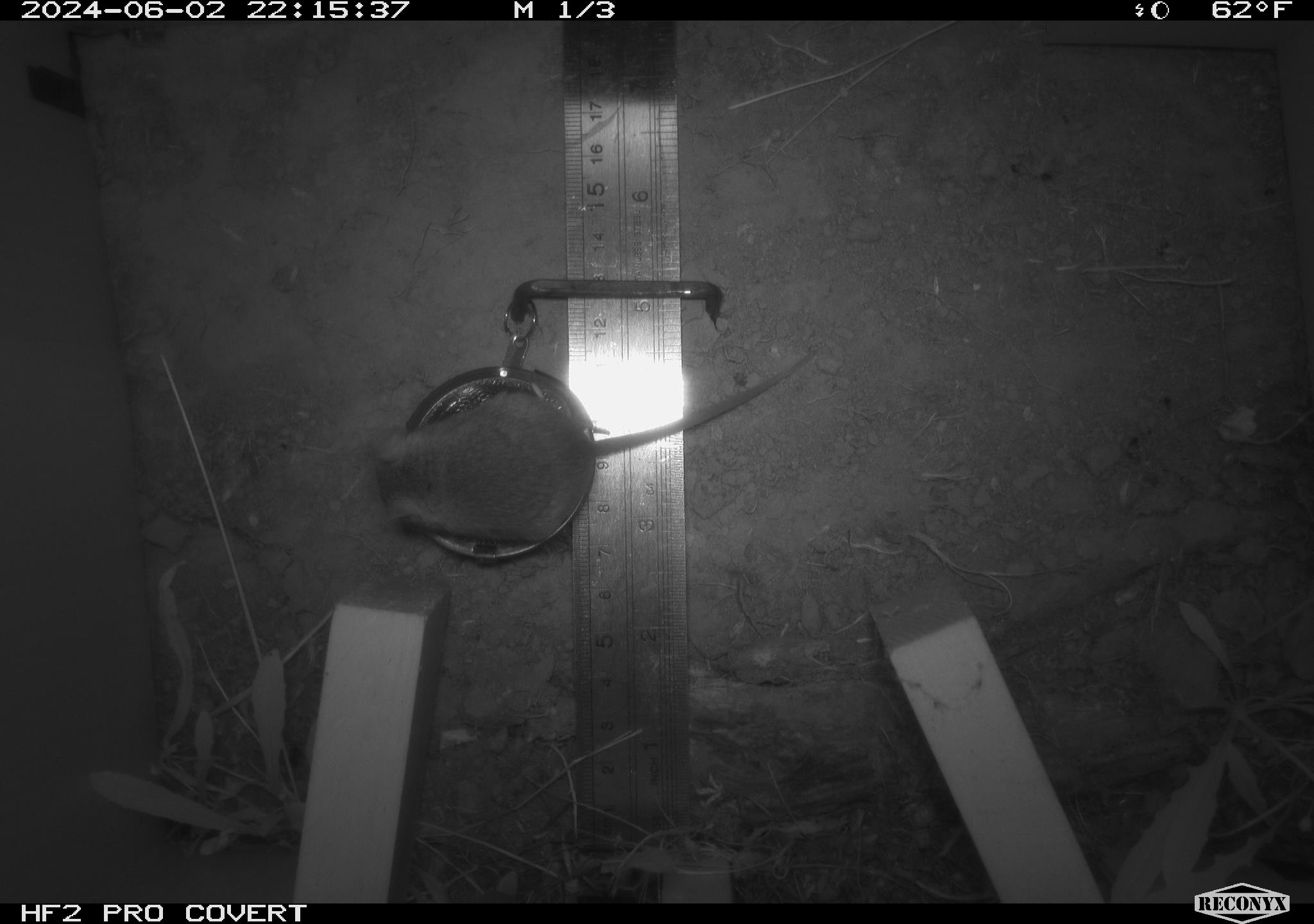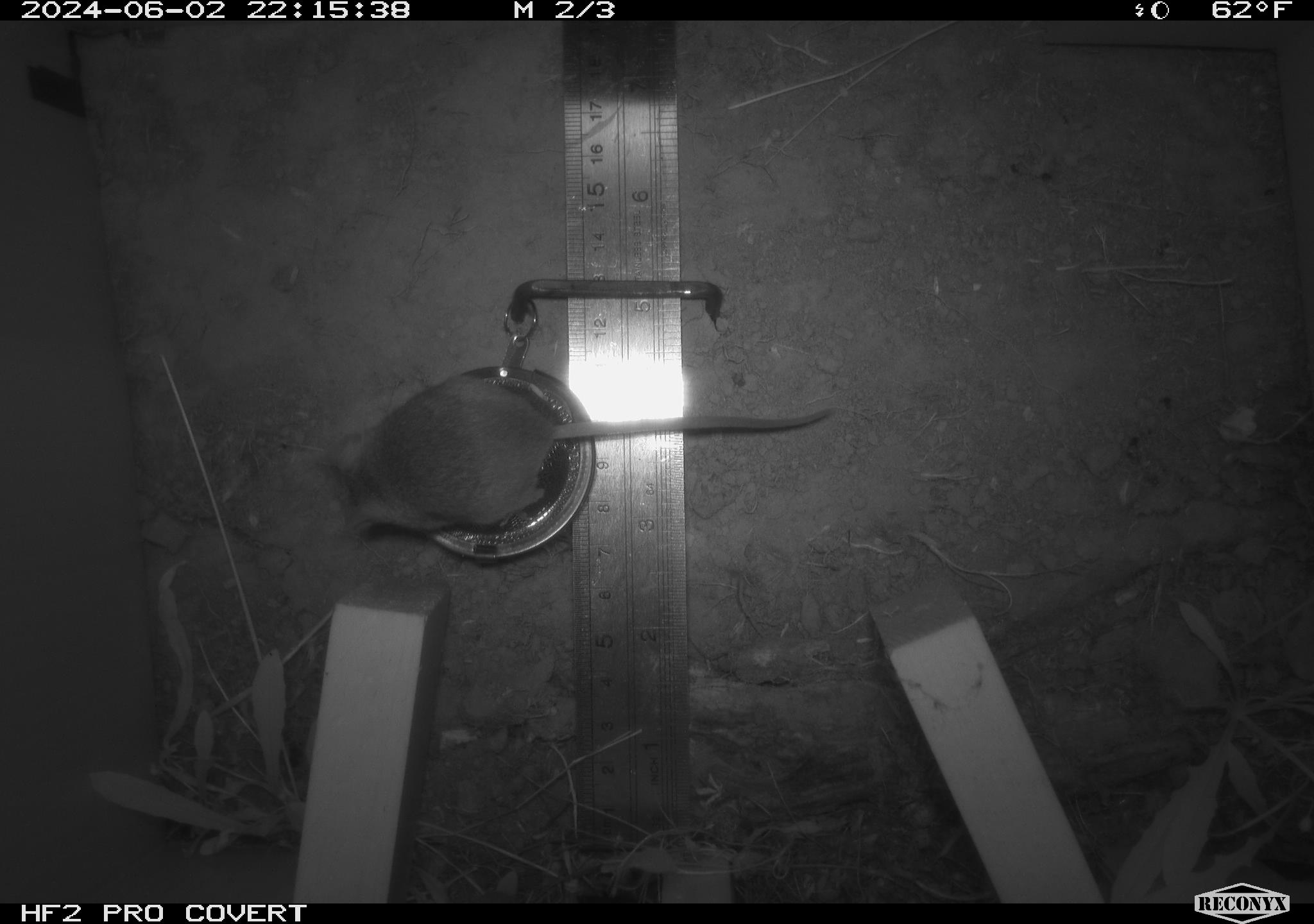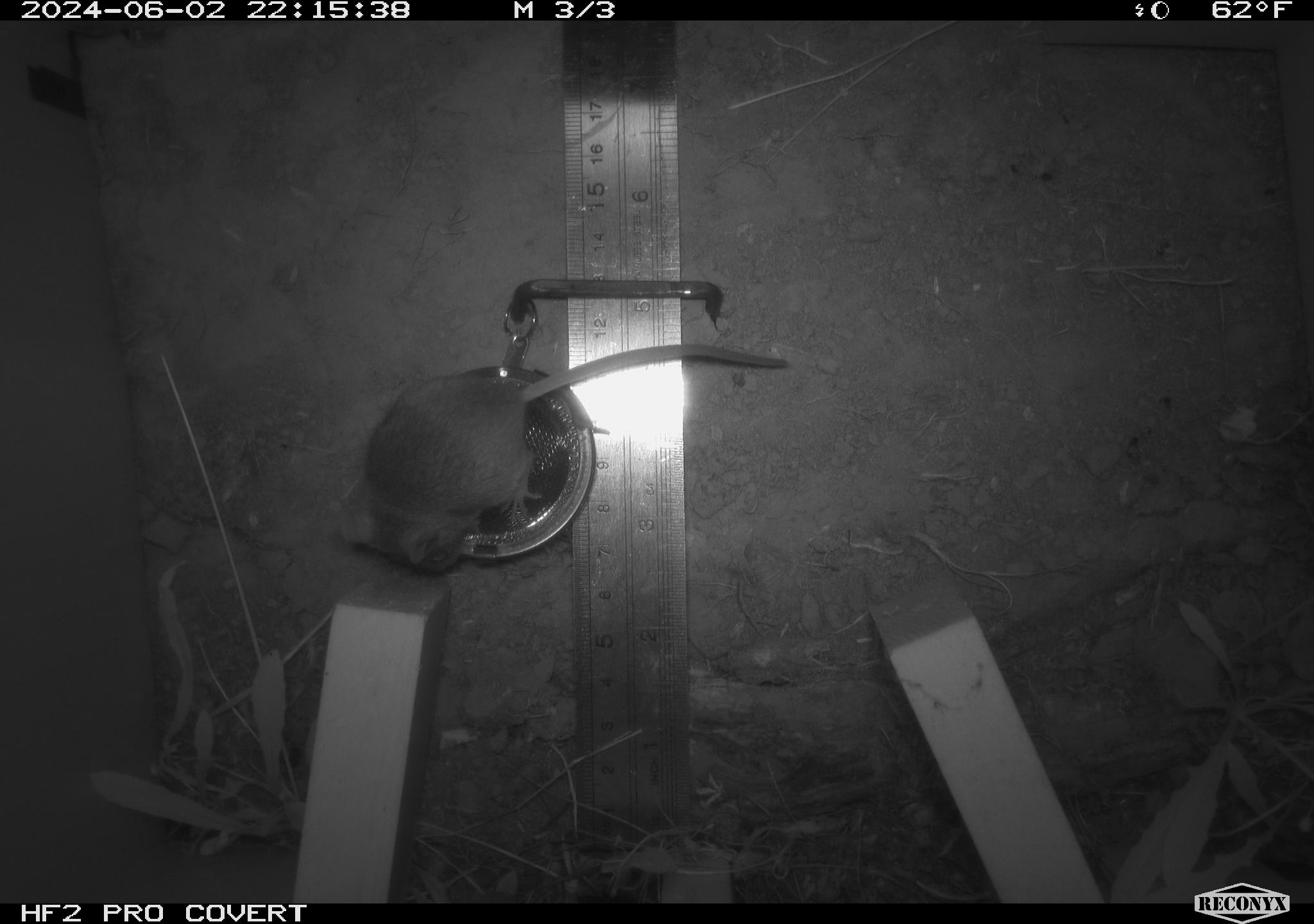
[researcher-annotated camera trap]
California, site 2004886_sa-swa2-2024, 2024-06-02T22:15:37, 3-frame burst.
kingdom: Animalia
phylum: Chordata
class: Mammalia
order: Rodentia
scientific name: Rodentia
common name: mouse species